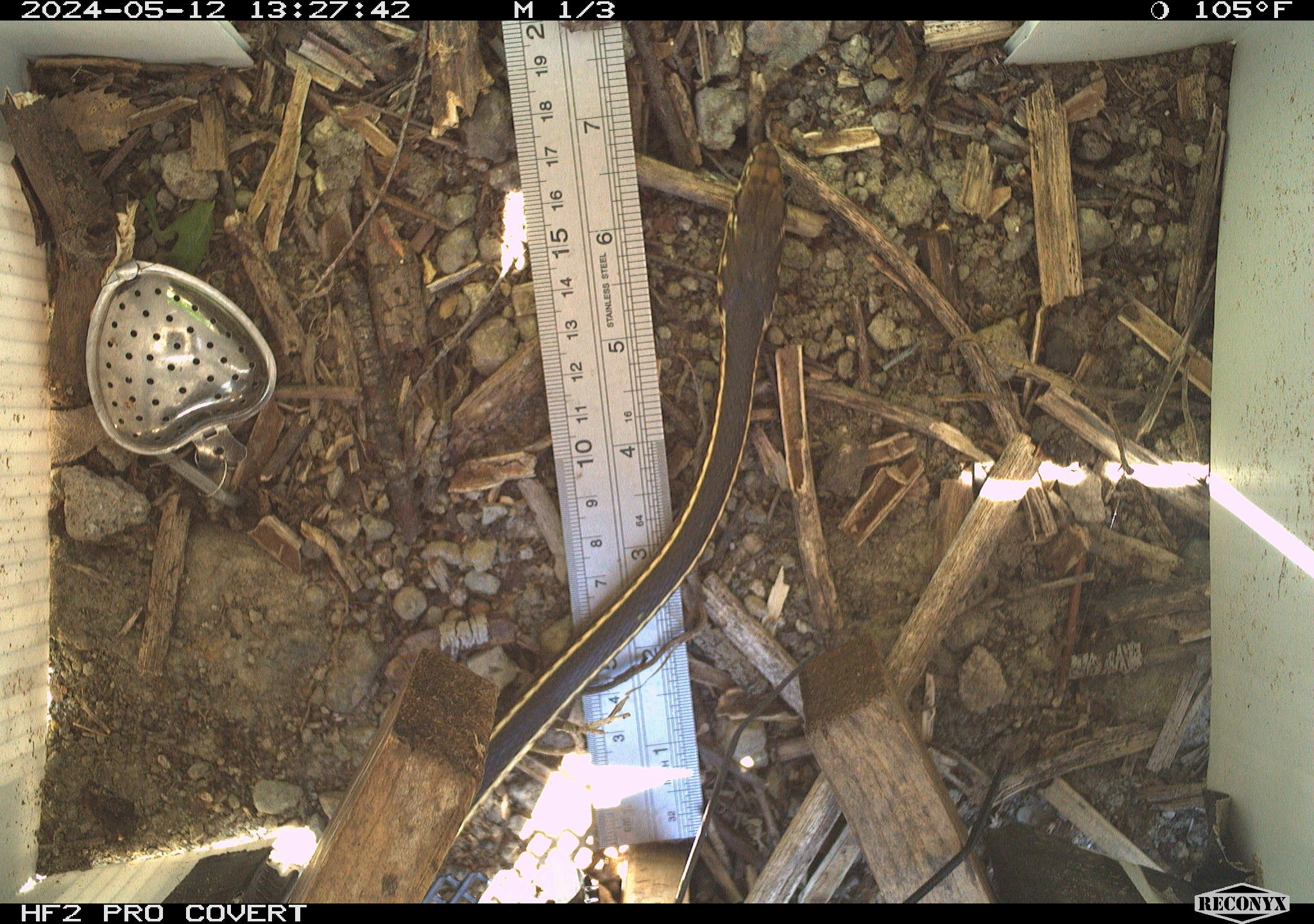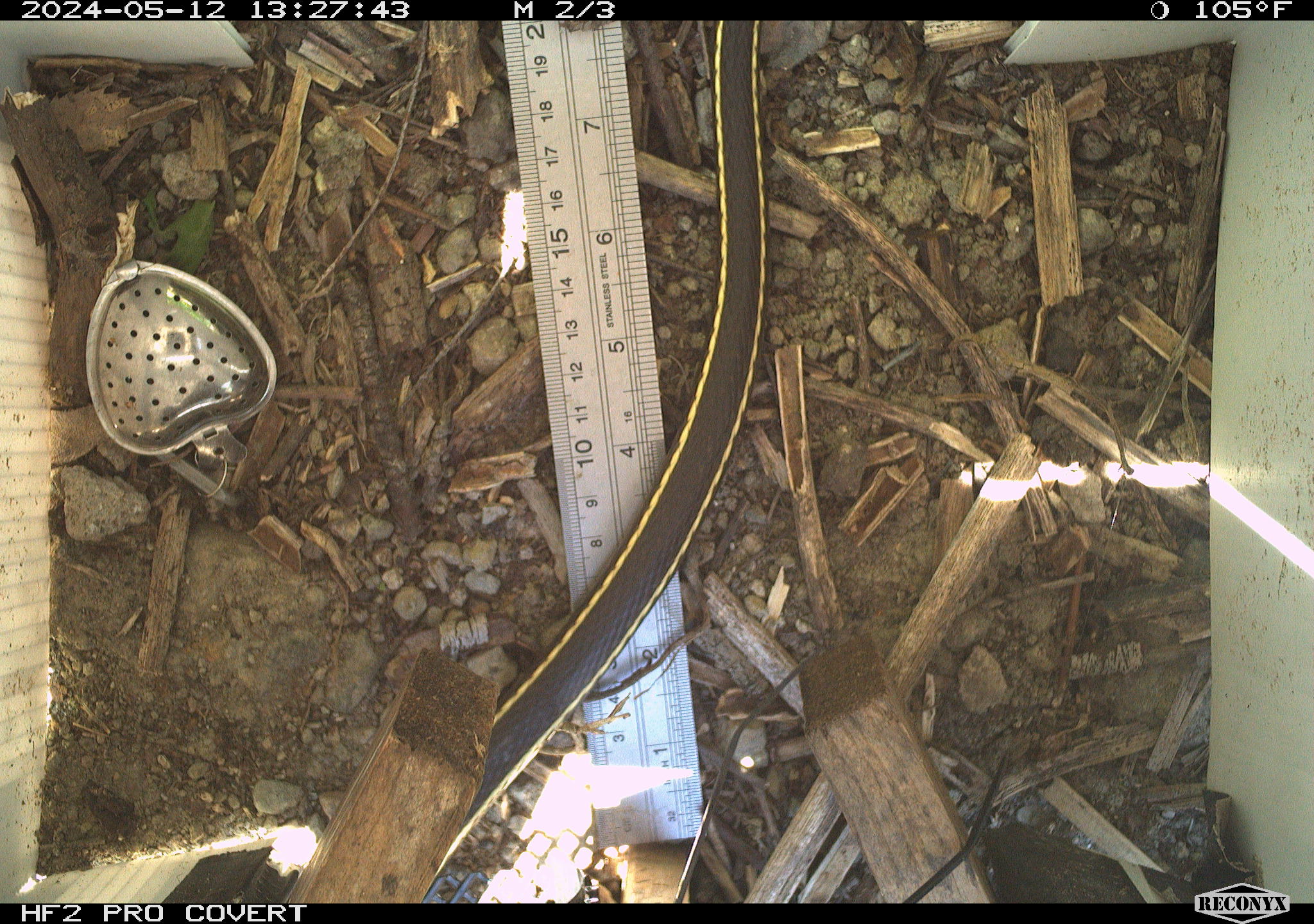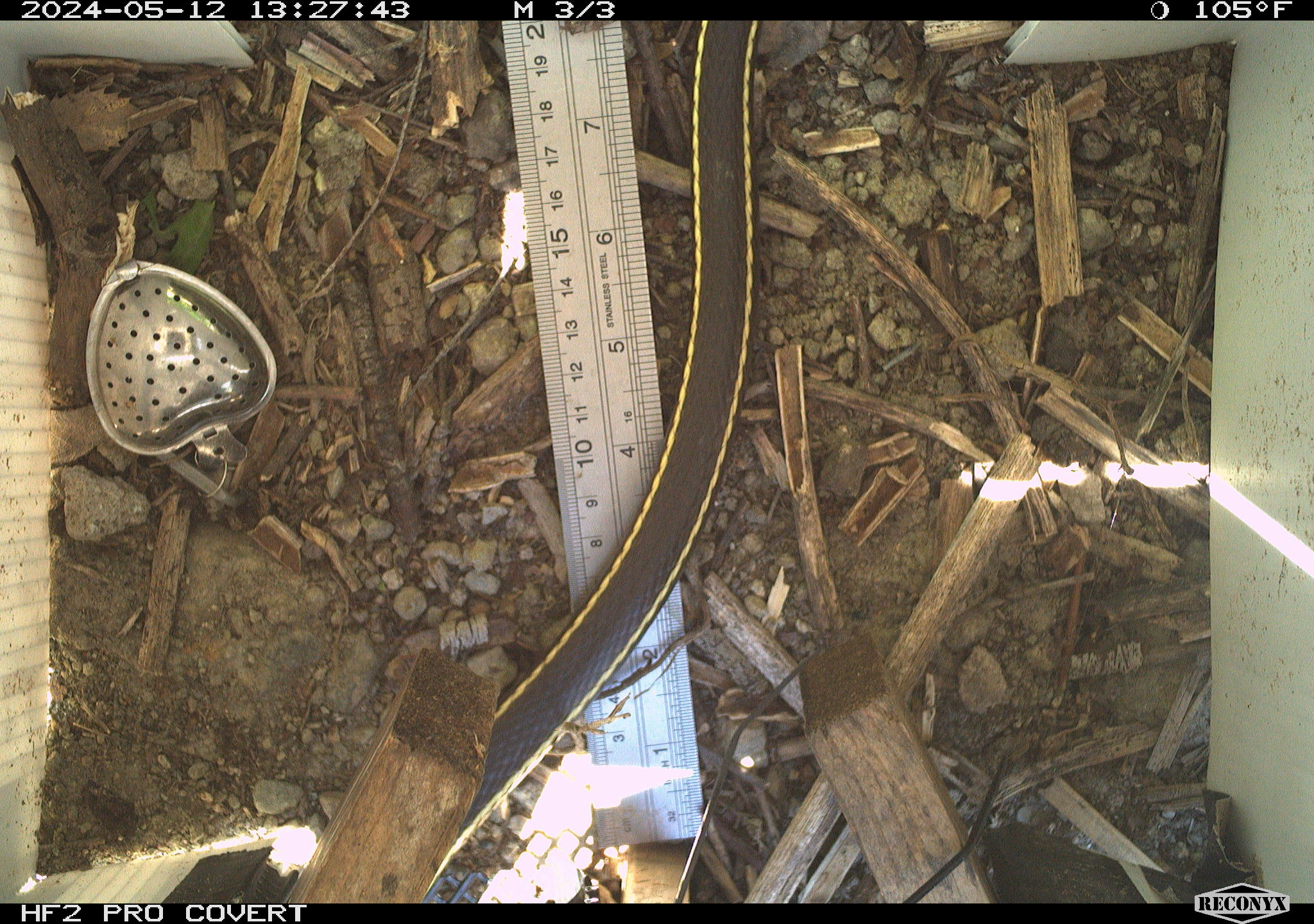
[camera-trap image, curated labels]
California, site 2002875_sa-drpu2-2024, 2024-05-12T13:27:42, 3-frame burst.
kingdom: Animalia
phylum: Chordata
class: Reptilia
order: Squamata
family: Colubridae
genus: Masticophis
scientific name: Masticophis lateralis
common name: striped racer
Striped racer (Masticophis lateralis).